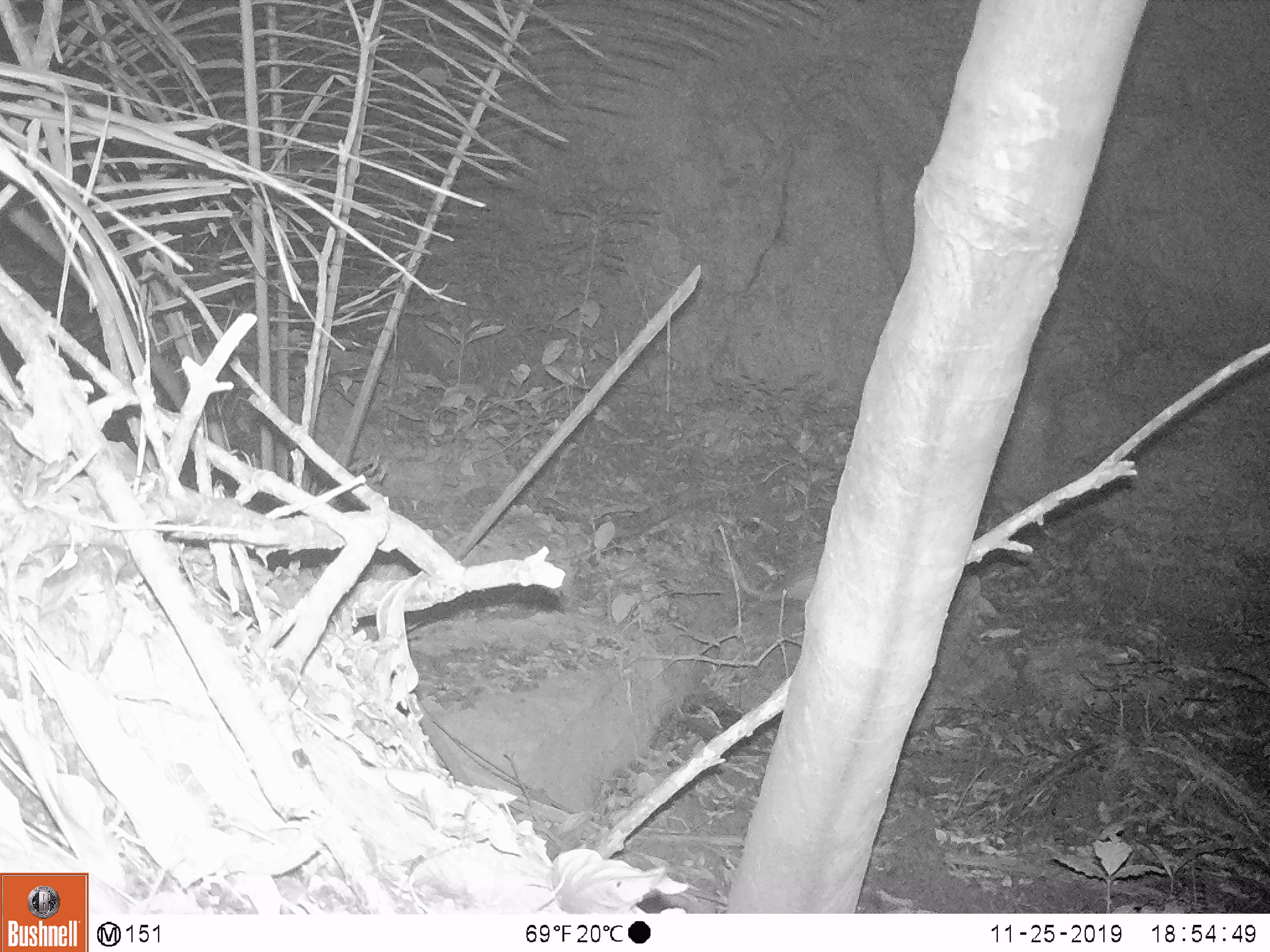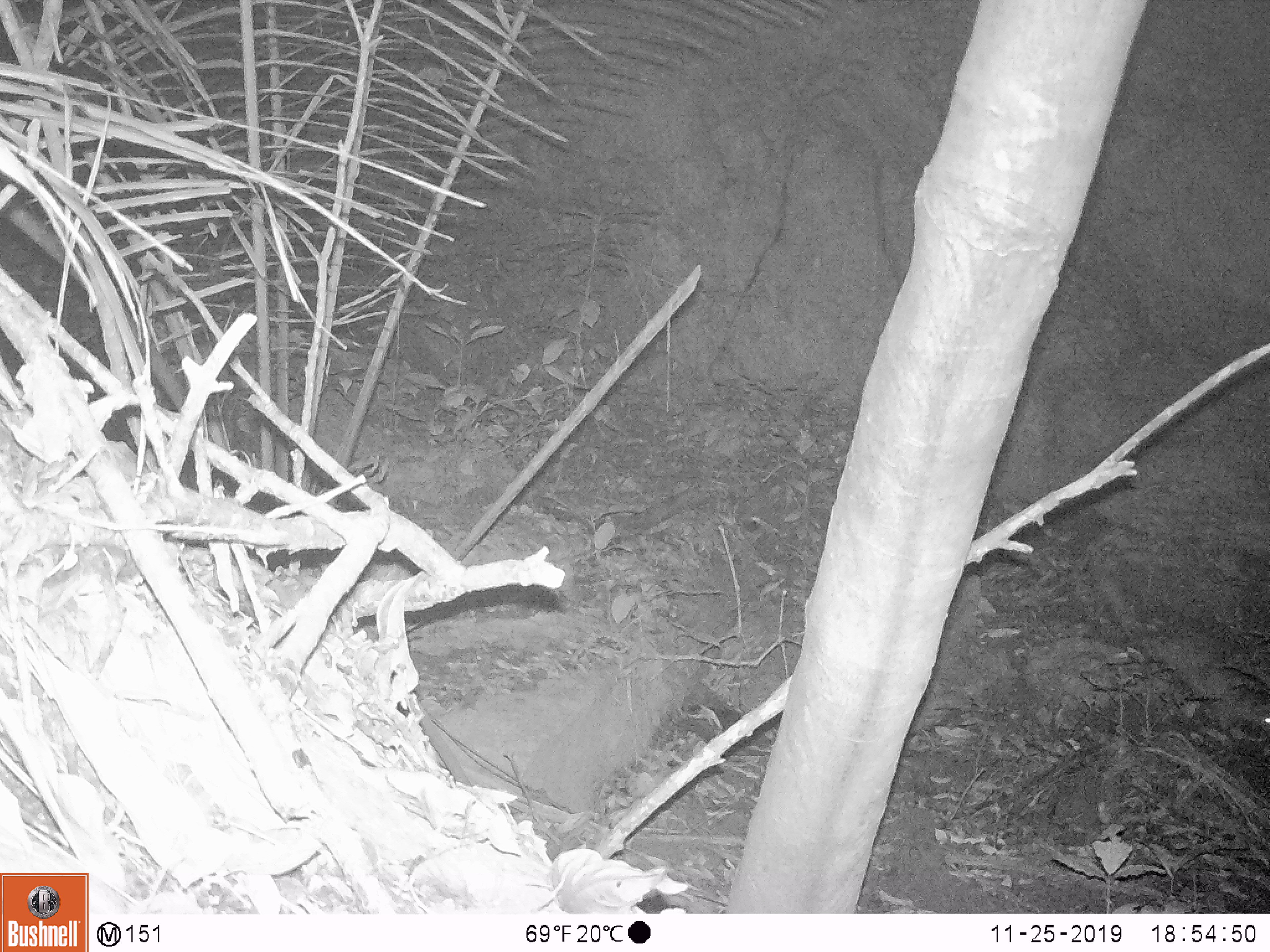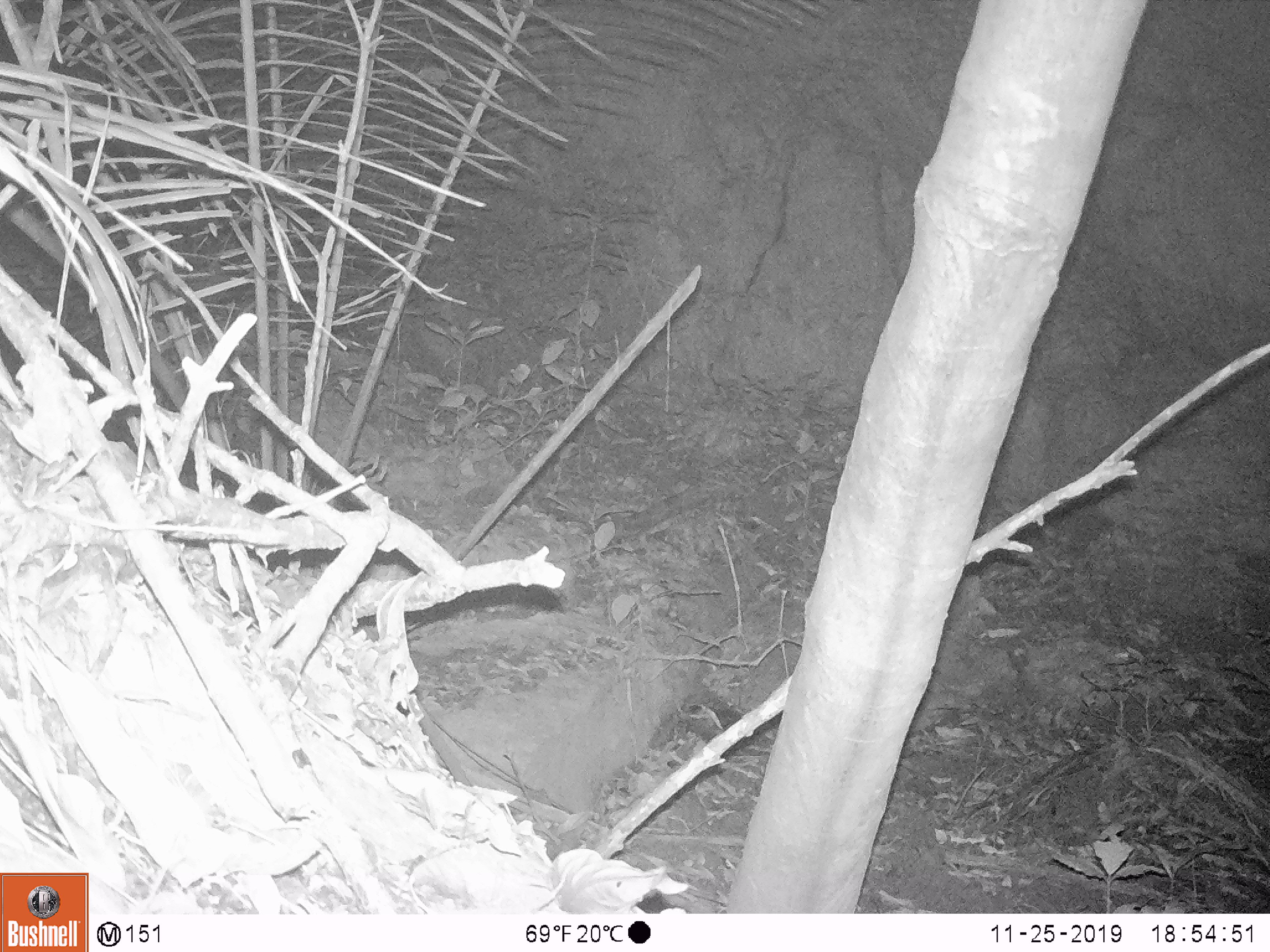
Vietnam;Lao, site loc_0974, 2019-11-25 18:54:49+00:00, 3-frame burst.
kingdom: Animalia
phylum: Chordata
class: Mammalia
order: Rodentia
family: Hystricidae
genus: Atherurus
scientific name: Atherurus macrourus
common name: asiatic brush-tailed porcupine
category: asiatic brush tailed porcupine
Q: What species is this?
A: Asiatic brush tailed porcupine (asiatic brush-tailed porcupine) (Atherurus macrourus).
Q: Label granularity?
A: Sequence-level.